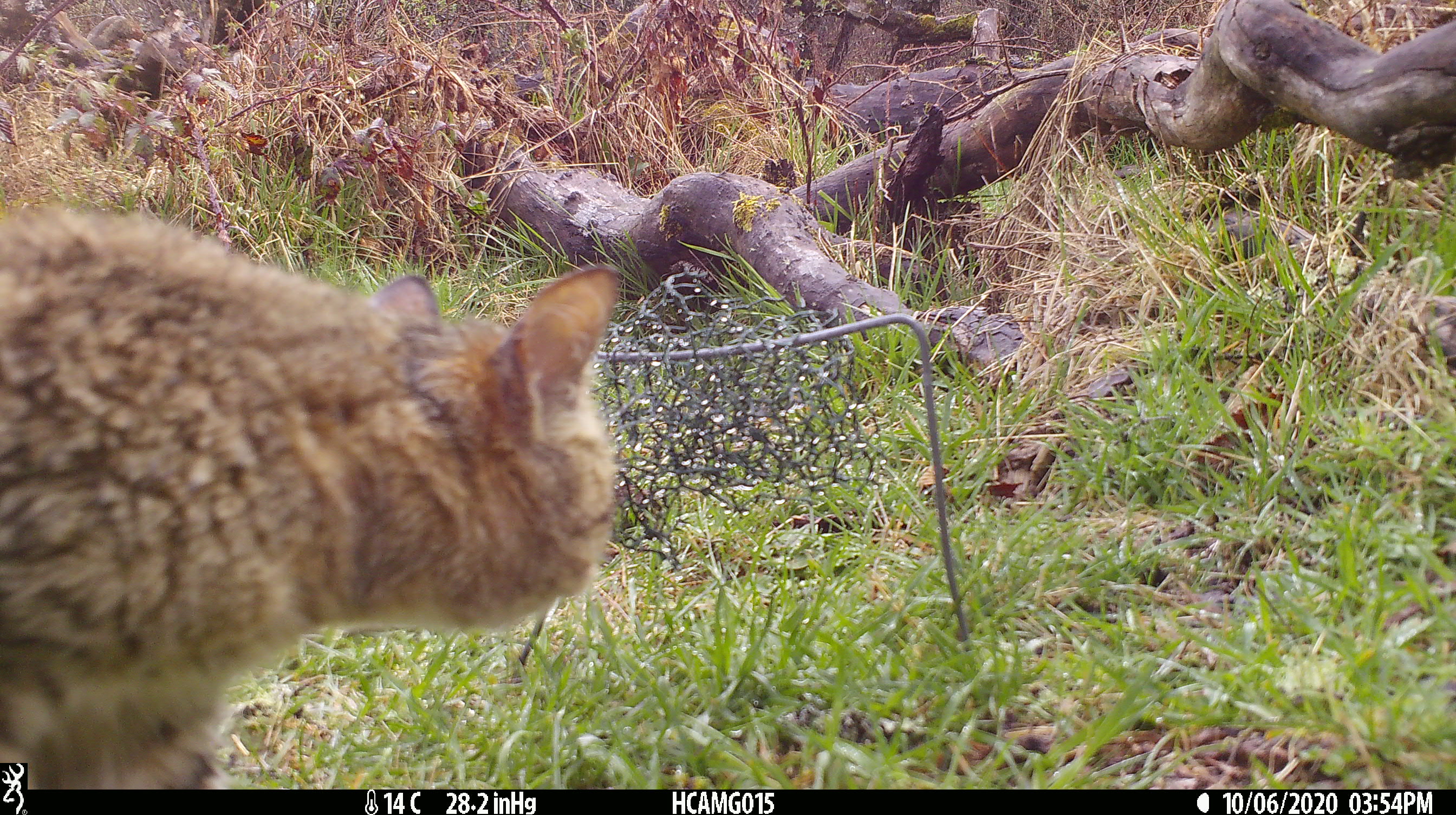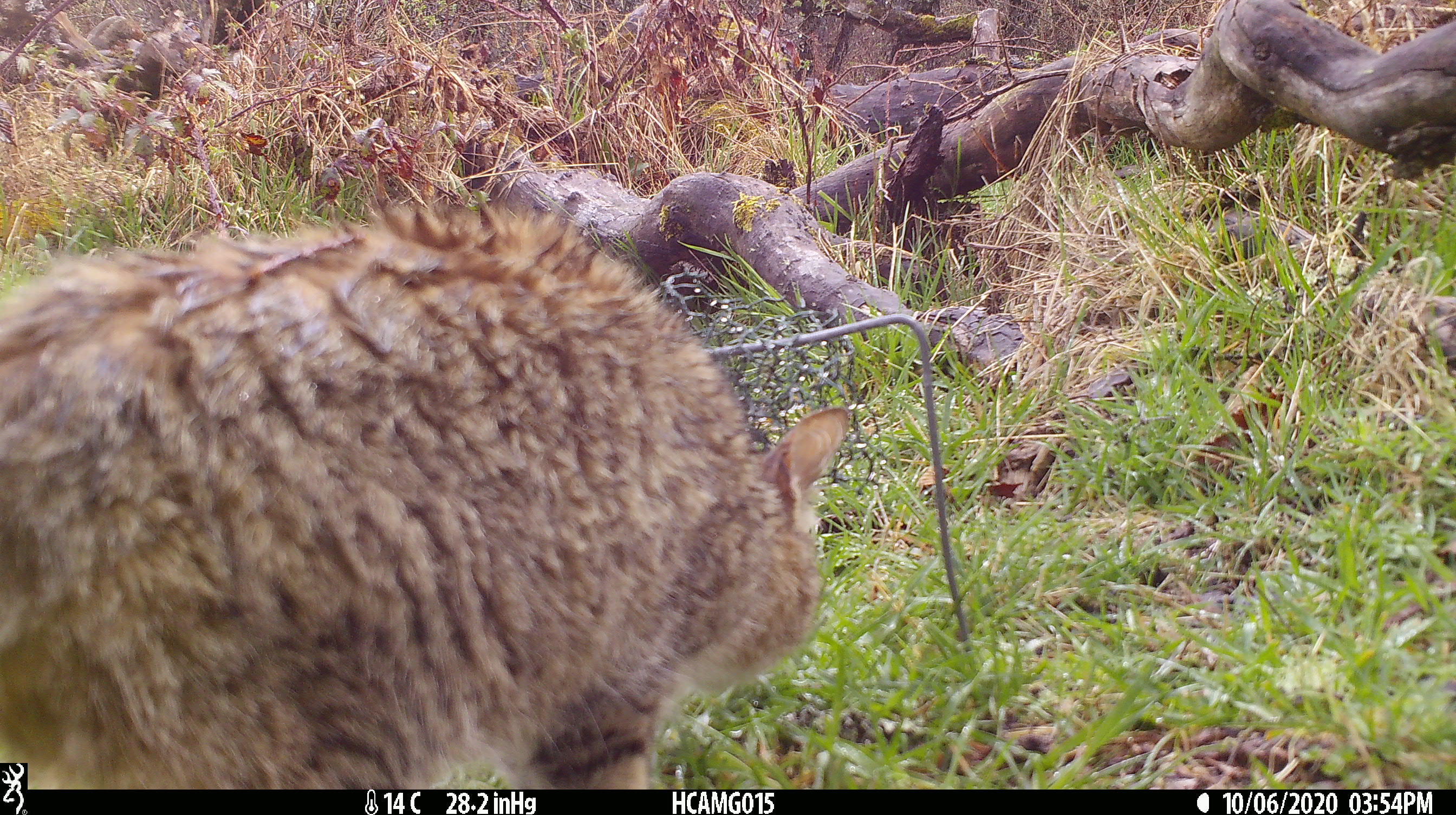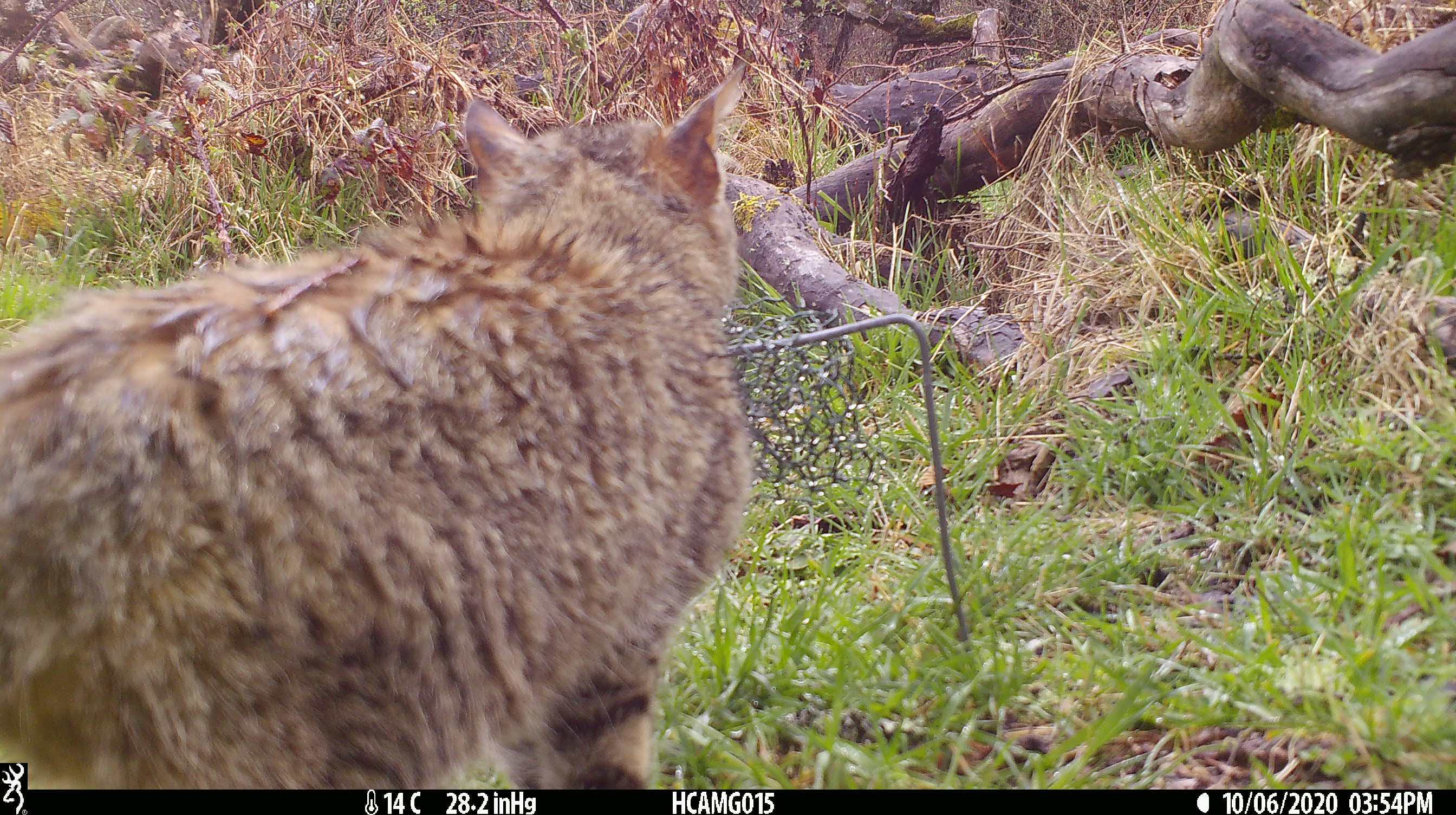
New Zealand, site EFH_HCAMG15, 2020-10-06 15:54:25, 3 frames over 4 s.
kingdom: Animalia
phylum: Chordata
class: Mammalia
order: Carnivora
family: Felidae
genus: Felis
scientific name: Felis catus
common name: domestic cat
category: cat